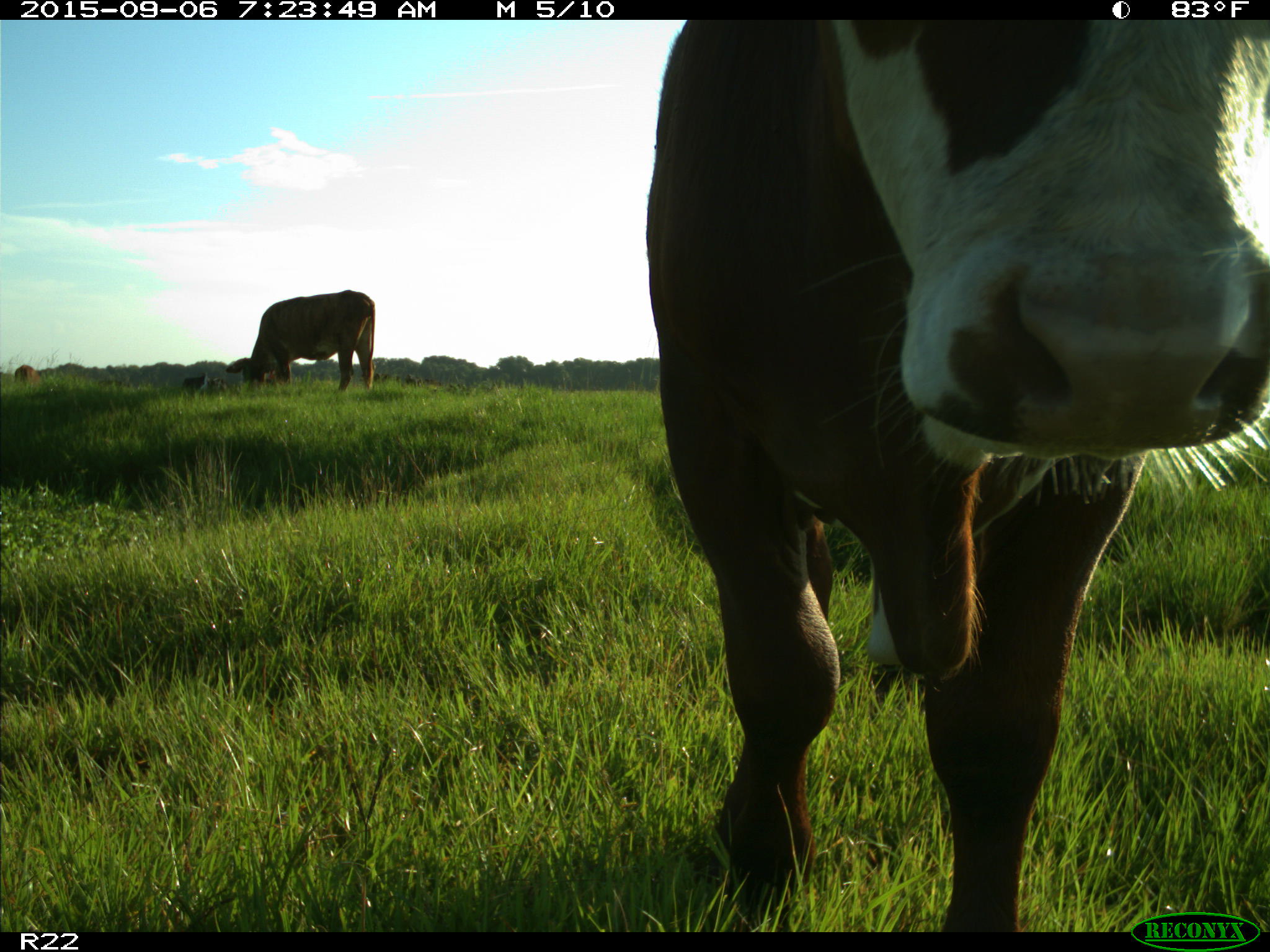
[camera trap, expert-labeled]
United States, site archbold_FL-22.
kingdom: Animalia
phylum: Chordata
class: Mammalia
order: Artiodactyla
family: Bovidae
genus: Bos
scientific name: Bos taurus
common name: domestic cow